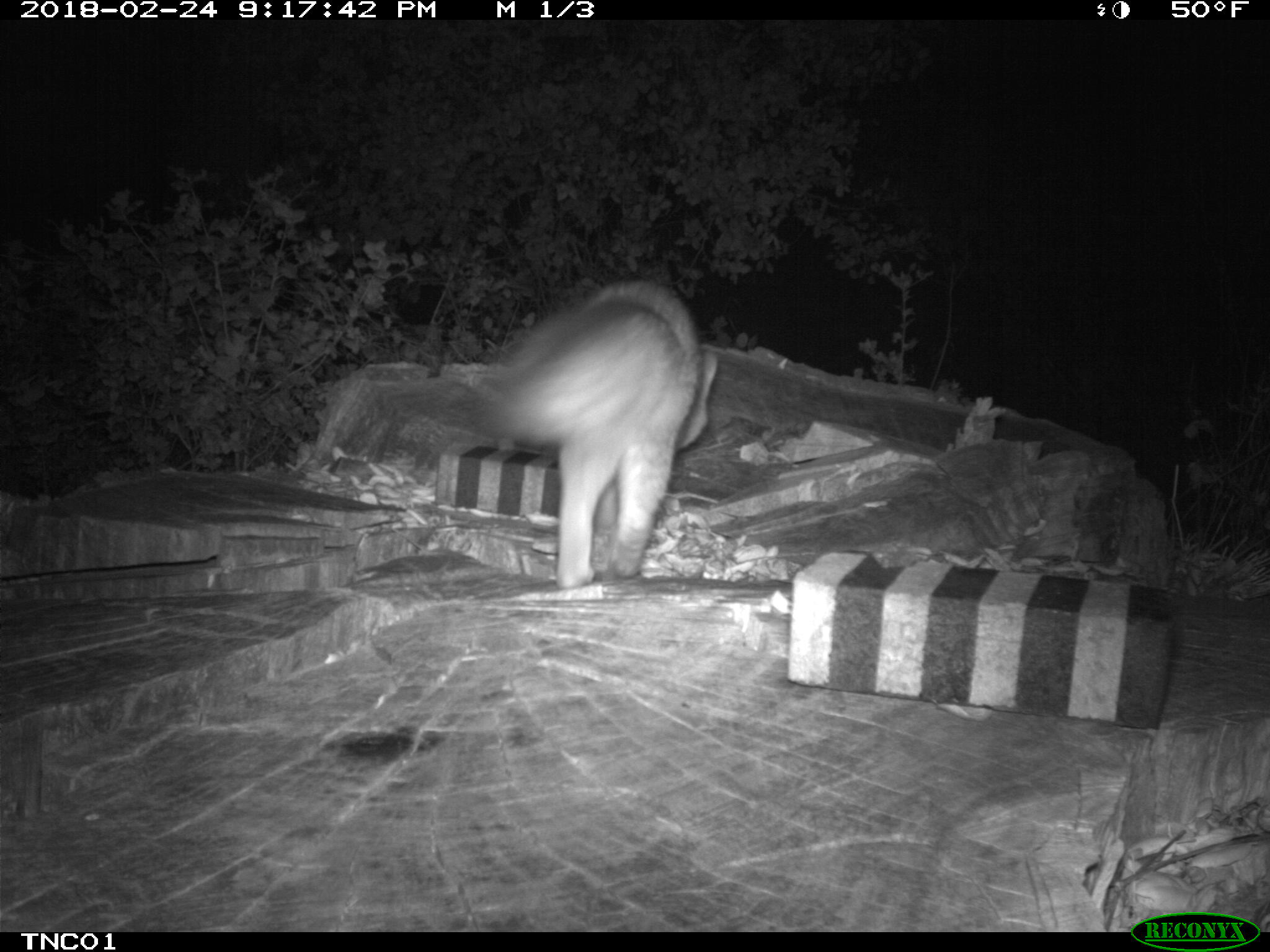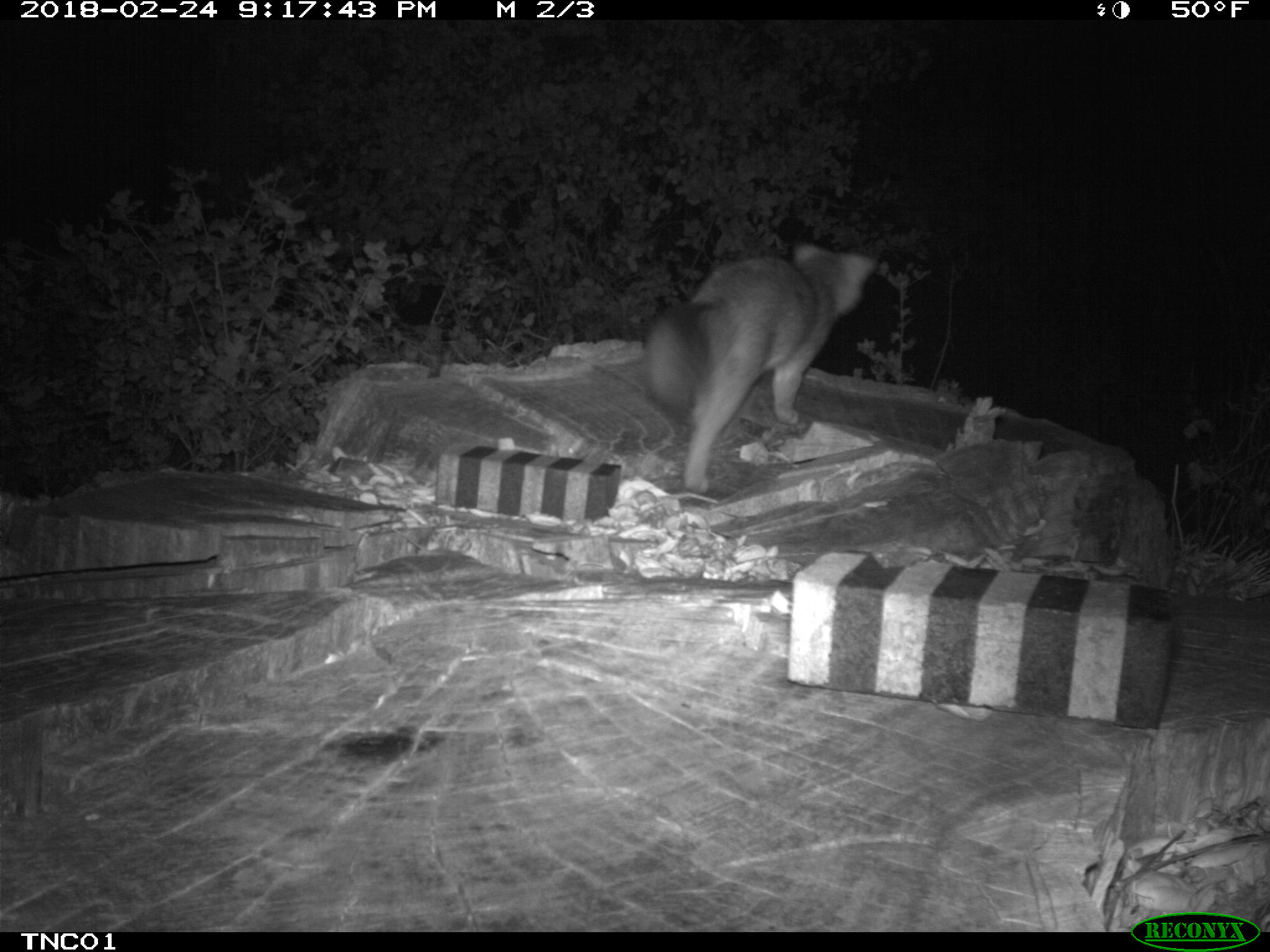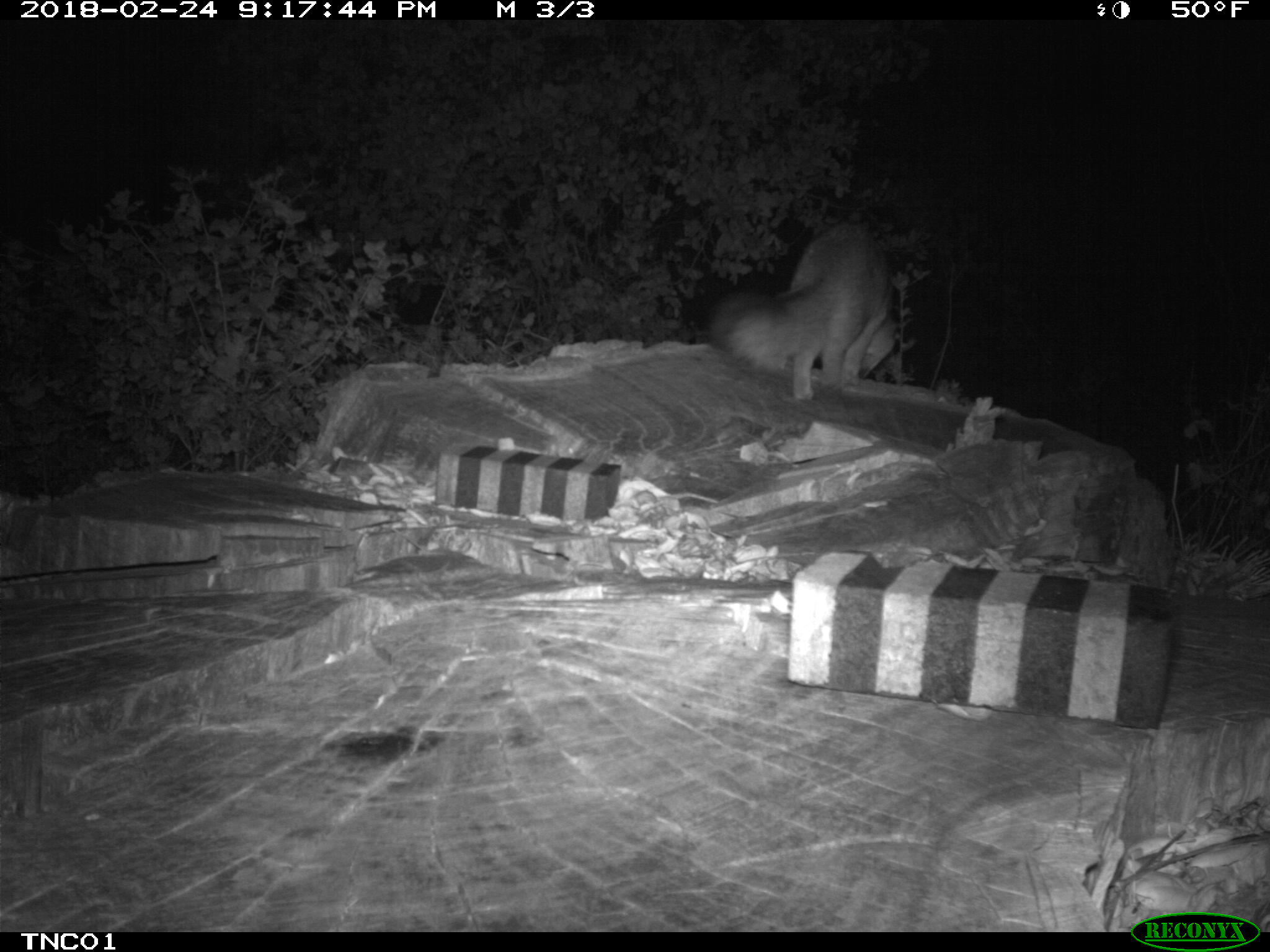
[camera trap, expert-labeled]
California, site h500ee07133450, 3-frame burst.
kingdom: Animalia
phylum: Chordata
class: Mammalia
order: Carnivora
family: Canidae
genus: Urocyon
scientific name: Urocyon littoralis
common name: island fox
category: fox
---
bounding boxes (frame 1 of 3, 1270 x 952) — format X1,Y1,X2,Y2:
fox: 476,283,717,588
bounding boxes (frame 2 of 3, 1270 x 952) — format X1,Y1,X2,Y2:
fox: 638,242,877,496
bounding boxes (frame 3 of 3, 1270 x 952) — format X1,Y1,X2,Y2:
fox: 713,219,896,402